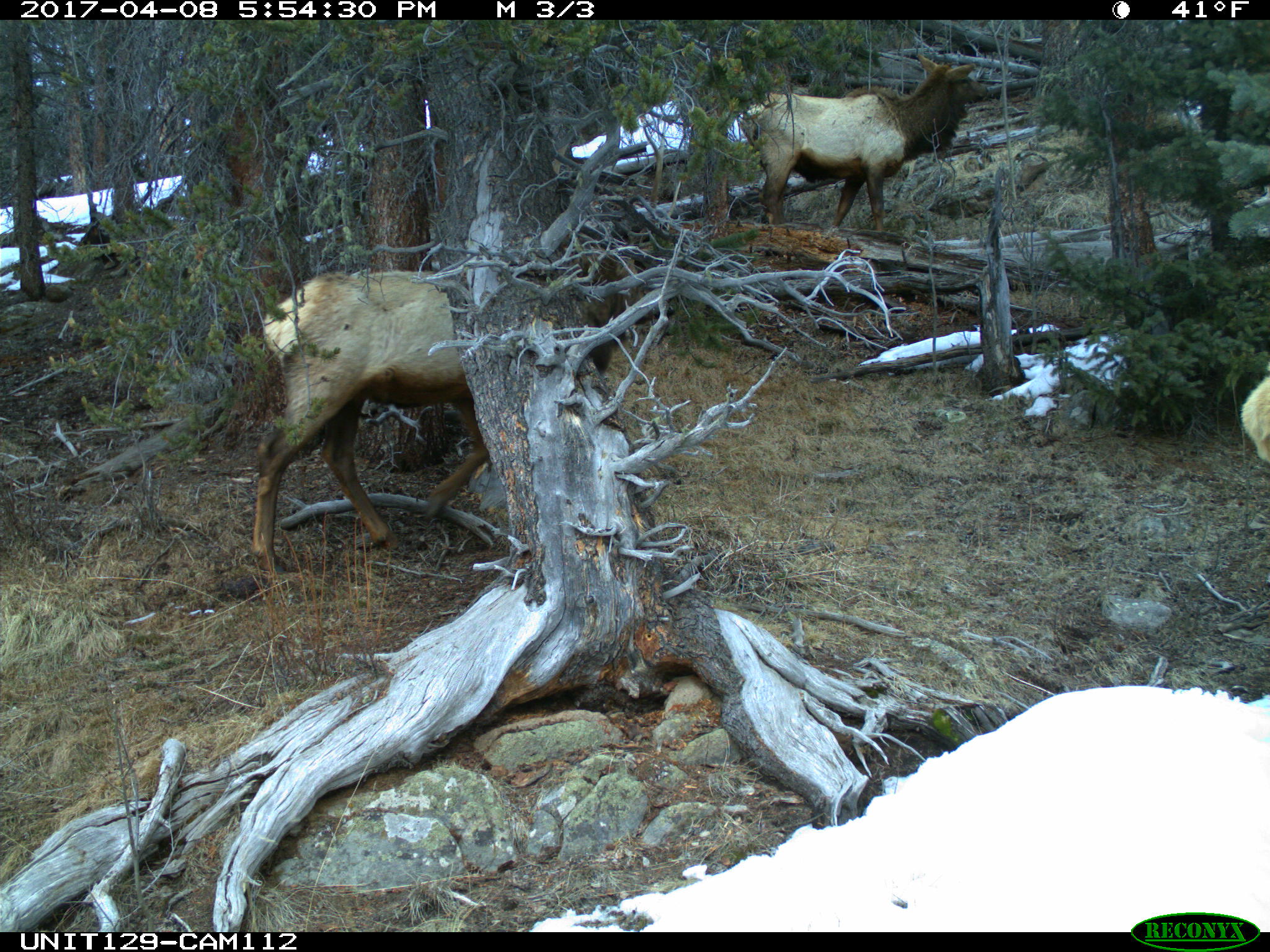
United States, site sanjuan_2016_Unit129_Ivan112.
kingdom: Animalia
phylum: Chordata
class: Mammalia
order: Artiodactyla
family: Cervidae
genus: Cervus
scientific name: Cervus elaphus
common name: red deer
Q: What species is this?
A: Cervus elaphus (red deer).